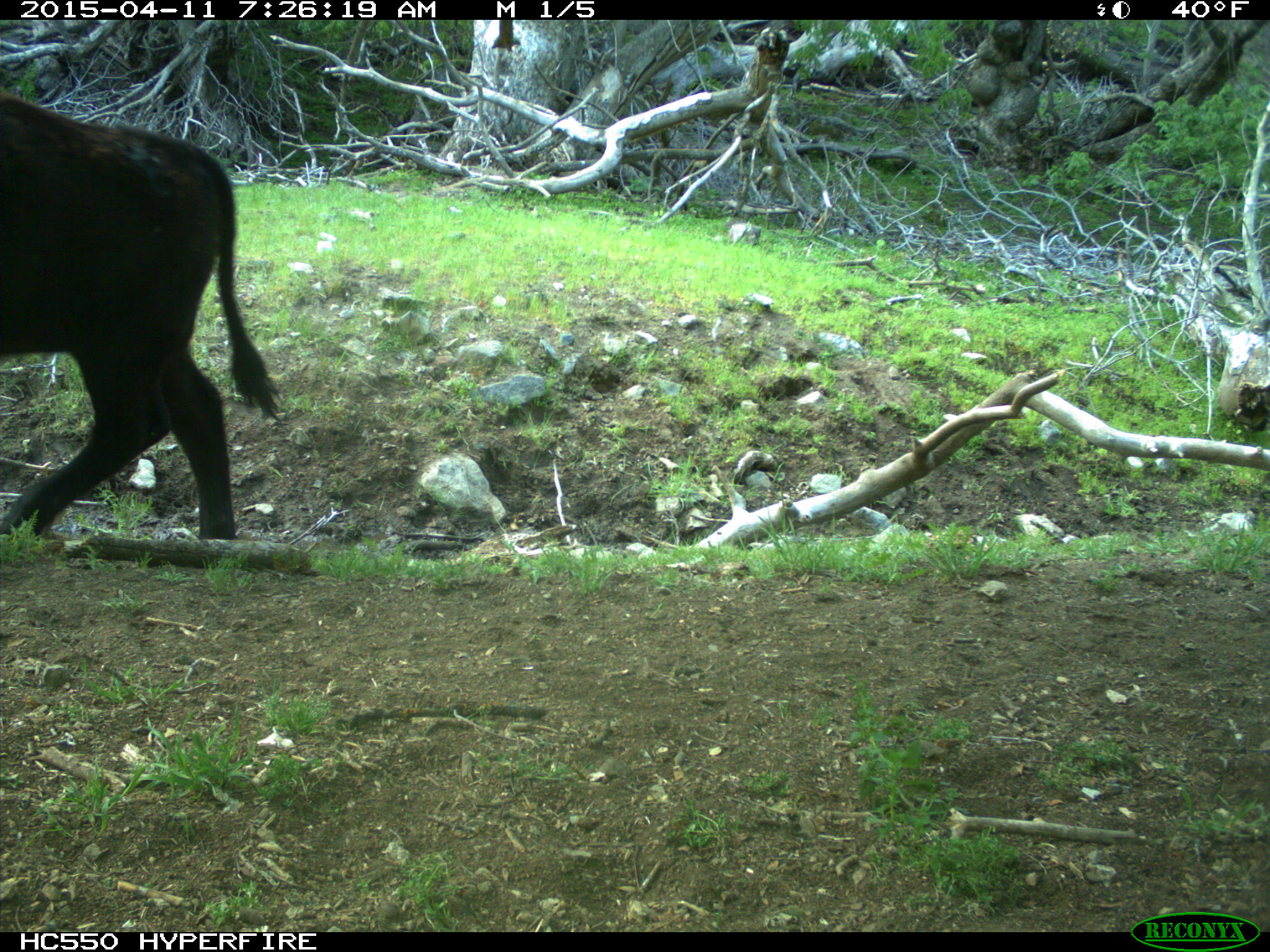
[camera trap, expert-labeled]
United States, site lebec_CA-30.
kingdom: Animalia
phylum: Chordata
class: Mammalia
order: Artiodactyla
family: Bovidae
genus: Bos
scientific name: Bos taurus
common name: domestic cow